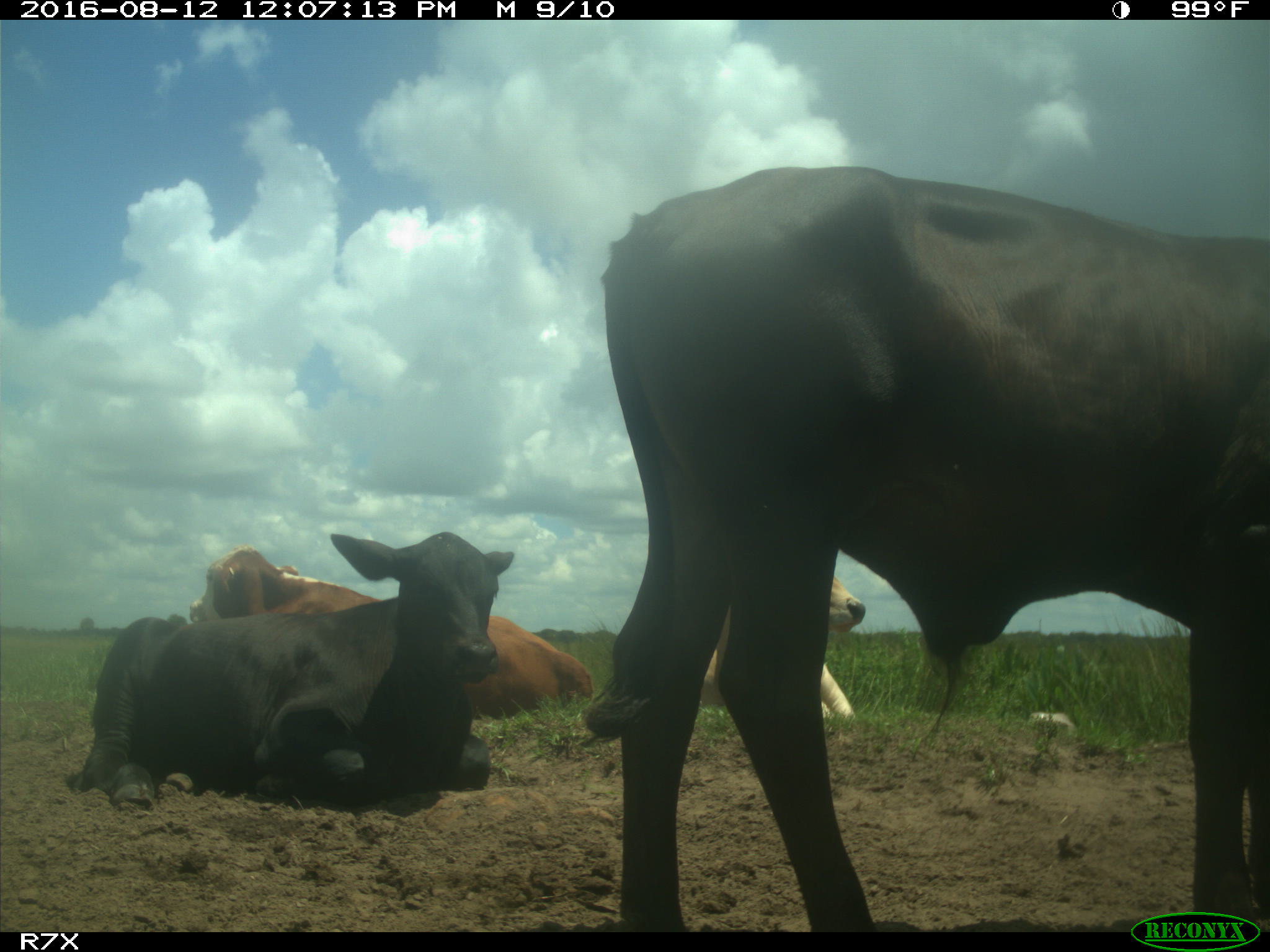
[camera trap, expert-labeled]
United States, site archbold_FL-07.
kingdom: Animalia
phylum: Chordata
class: Mammalia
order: Artiodactyla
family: Bovidae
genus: Bos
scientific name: Bos taurus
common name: domestic cow